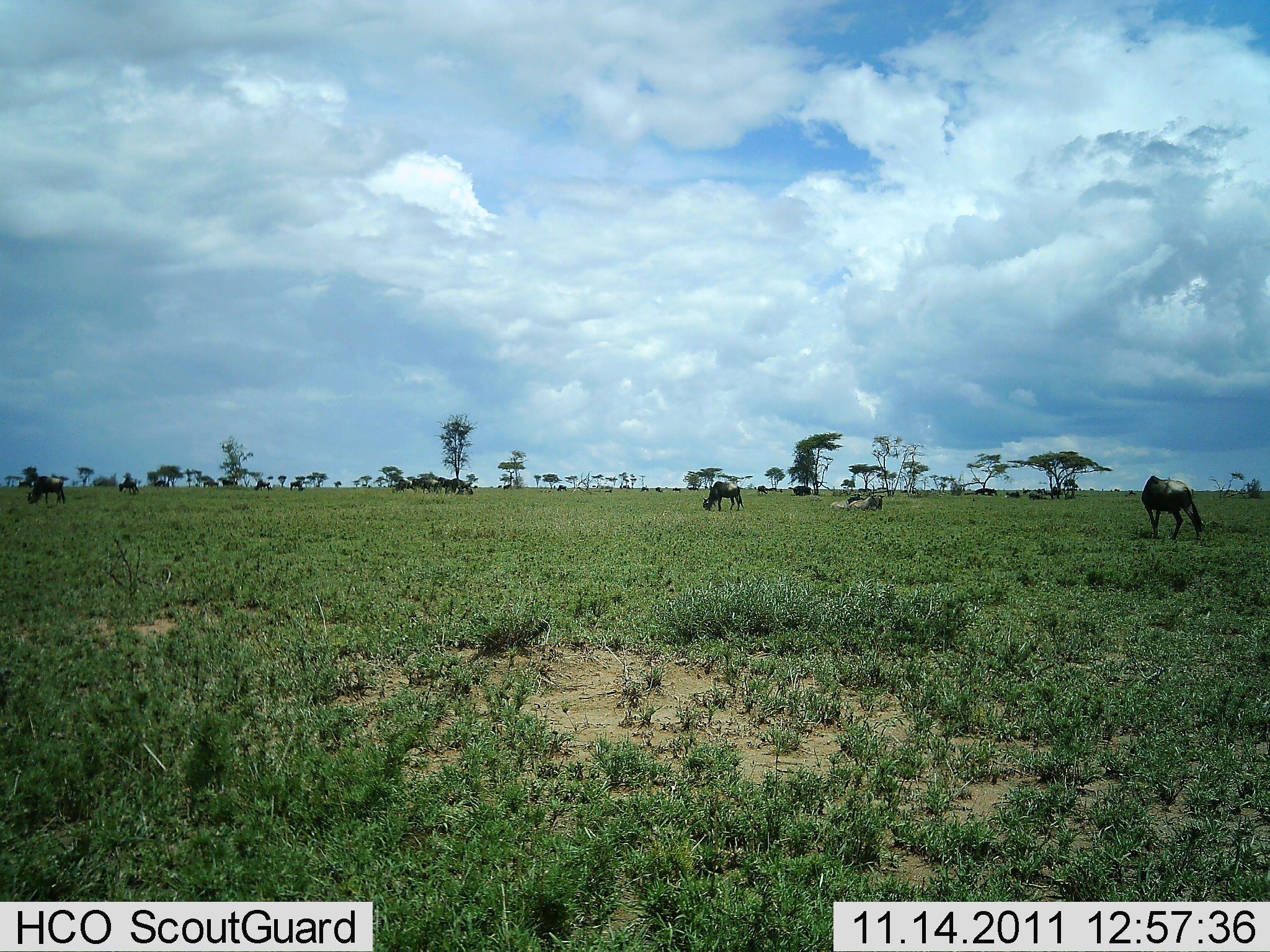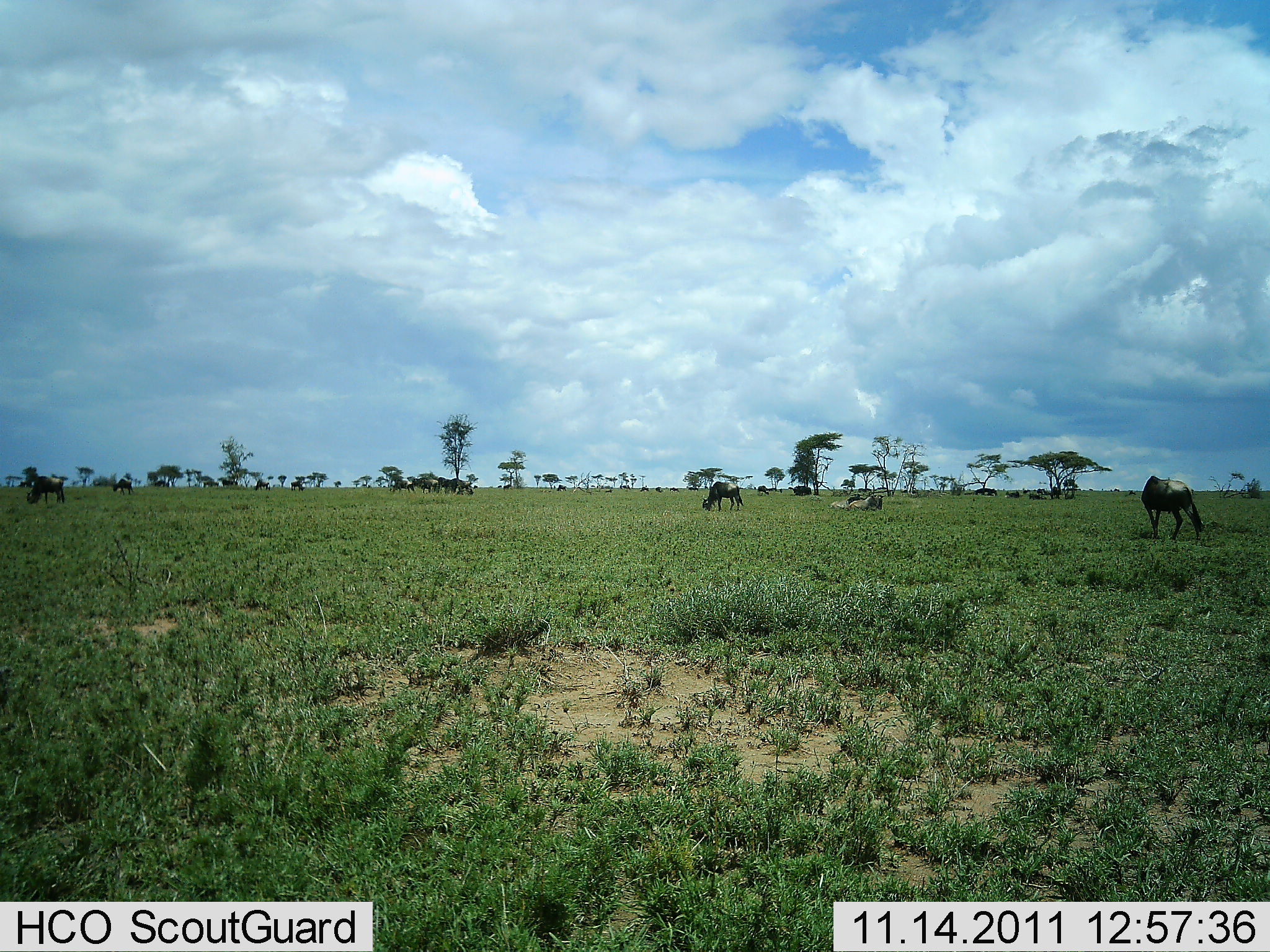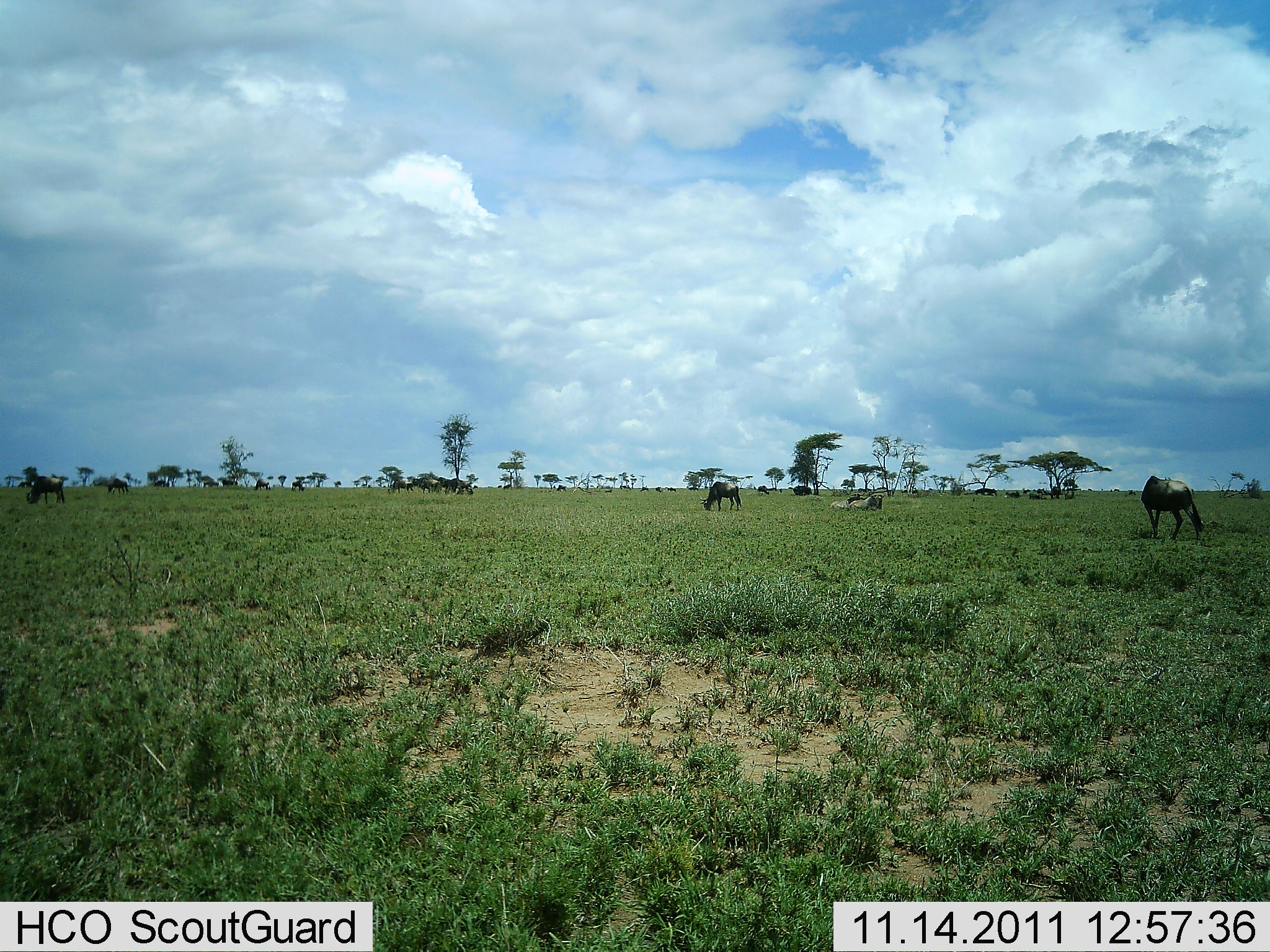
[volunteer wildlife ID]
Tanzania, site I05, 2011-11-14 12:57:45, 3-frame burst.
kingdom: Animalia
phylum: Chordata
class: Mammalia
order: Artiodactyla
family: Bovidae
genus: Connochaetes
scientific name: Connochaetes taurinus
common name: blue wildebeest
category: wildebeest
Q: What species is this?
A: Wildebeest (blue wildebeest) (Connochaetes taurinus).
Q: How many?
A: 11-50.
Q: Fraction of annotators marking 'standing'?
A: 30%.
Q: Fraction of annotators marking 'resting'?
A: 10%.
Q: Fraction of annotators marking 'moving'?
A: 30%.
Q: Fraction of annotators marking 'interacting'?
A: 0%.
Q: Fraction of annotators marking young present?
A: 0%.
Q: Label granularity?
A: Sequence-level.